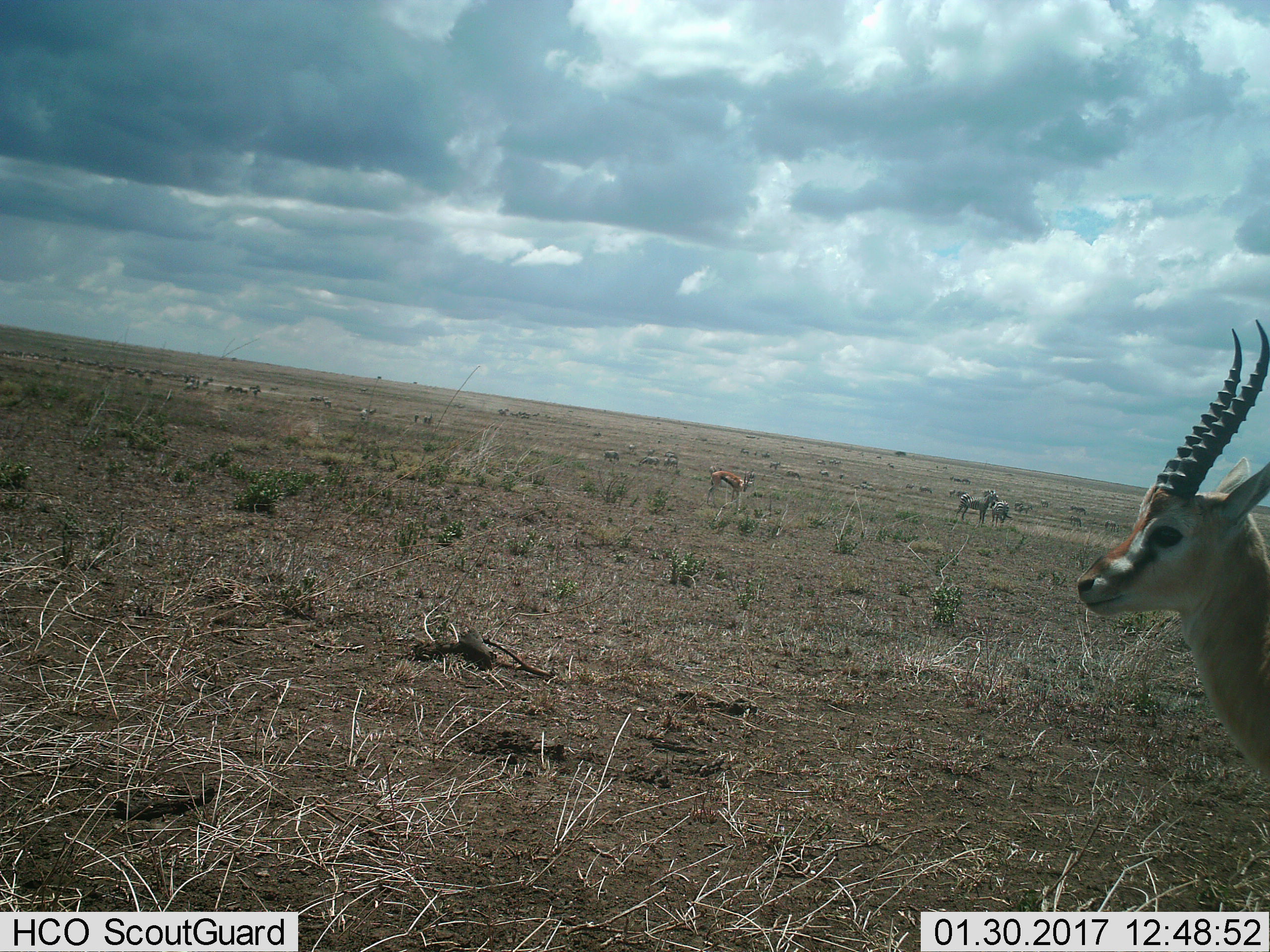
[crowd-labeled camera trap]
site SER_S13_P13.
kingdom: Animalia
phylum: Chordata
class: Mammalia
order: Artiodactyla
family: Bovidae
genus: Eudorcas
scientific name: Eudorcas thomsonii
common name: thomson's gazelle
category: gazellethomsons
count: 2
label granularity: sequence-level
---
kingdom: Animalia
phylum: Chordata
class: Mammalia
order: Perissodactyla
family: Equidae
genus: Equus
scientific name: Equus quagga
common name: plains zebra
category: zebraplains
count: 10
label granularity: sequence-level